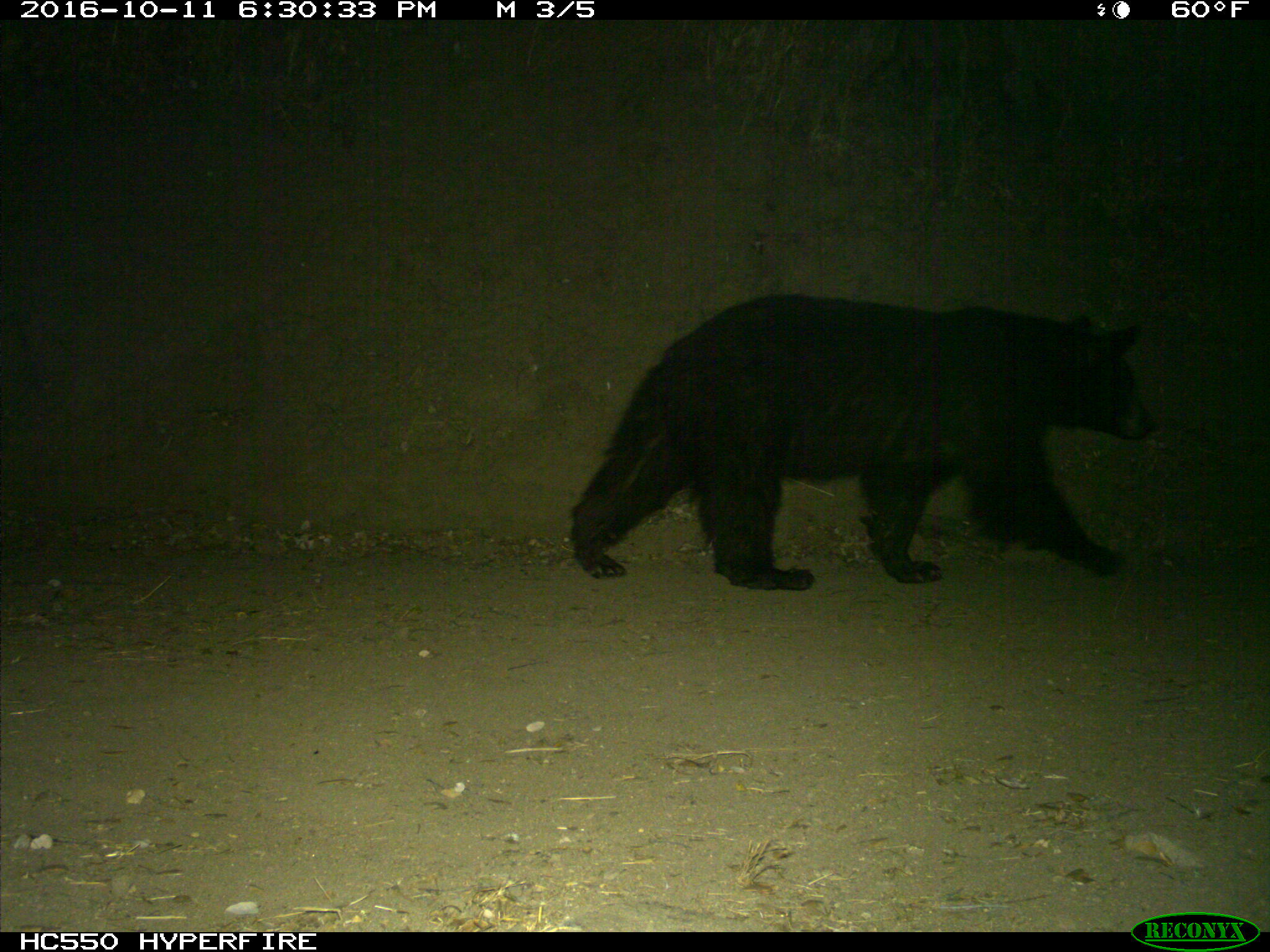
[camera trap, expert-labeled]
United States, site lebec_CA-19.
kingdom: Animalia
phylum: Chordata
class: Mammalia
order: Carnivora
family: Ursidae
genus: Ursus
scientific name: Ursus americanus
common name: american black bear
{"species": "Ursus americanus (american black bear)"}